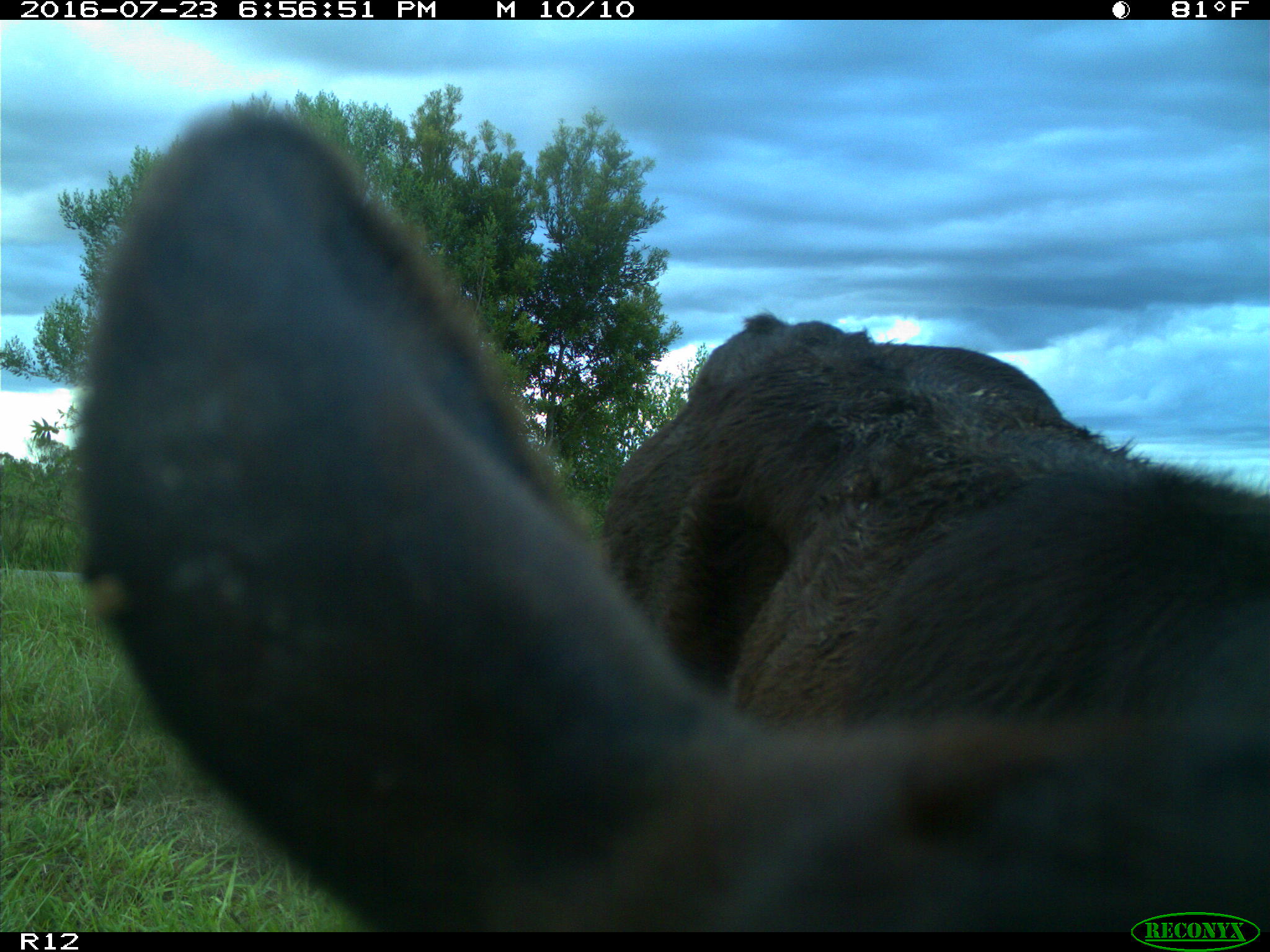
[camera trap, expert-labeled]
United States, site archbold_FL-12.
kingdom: Animalia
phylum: Chordata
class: Mammalia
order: Artiodactyla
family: Bovidae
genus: Bos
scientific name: Bos taurus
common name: domestic cow